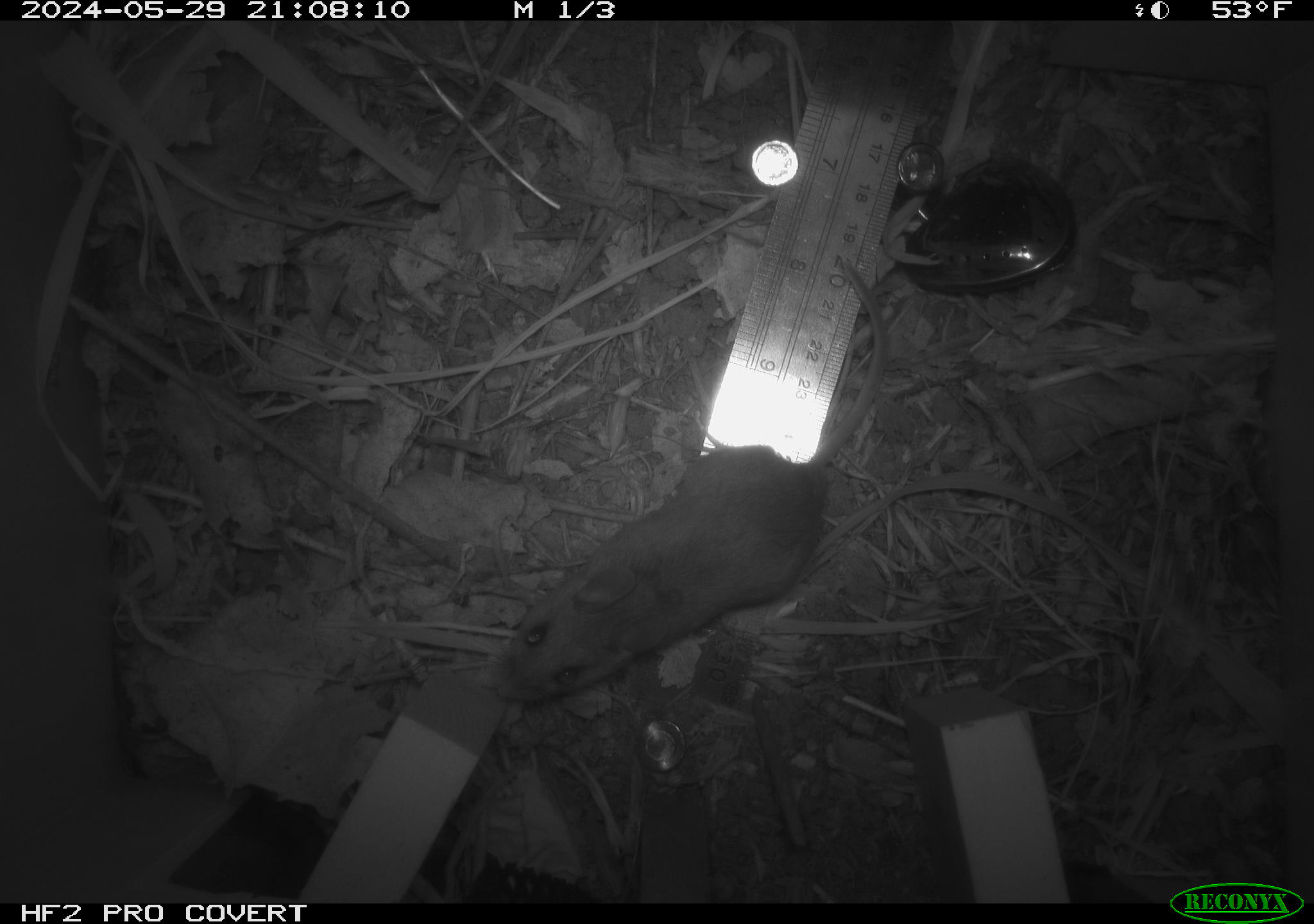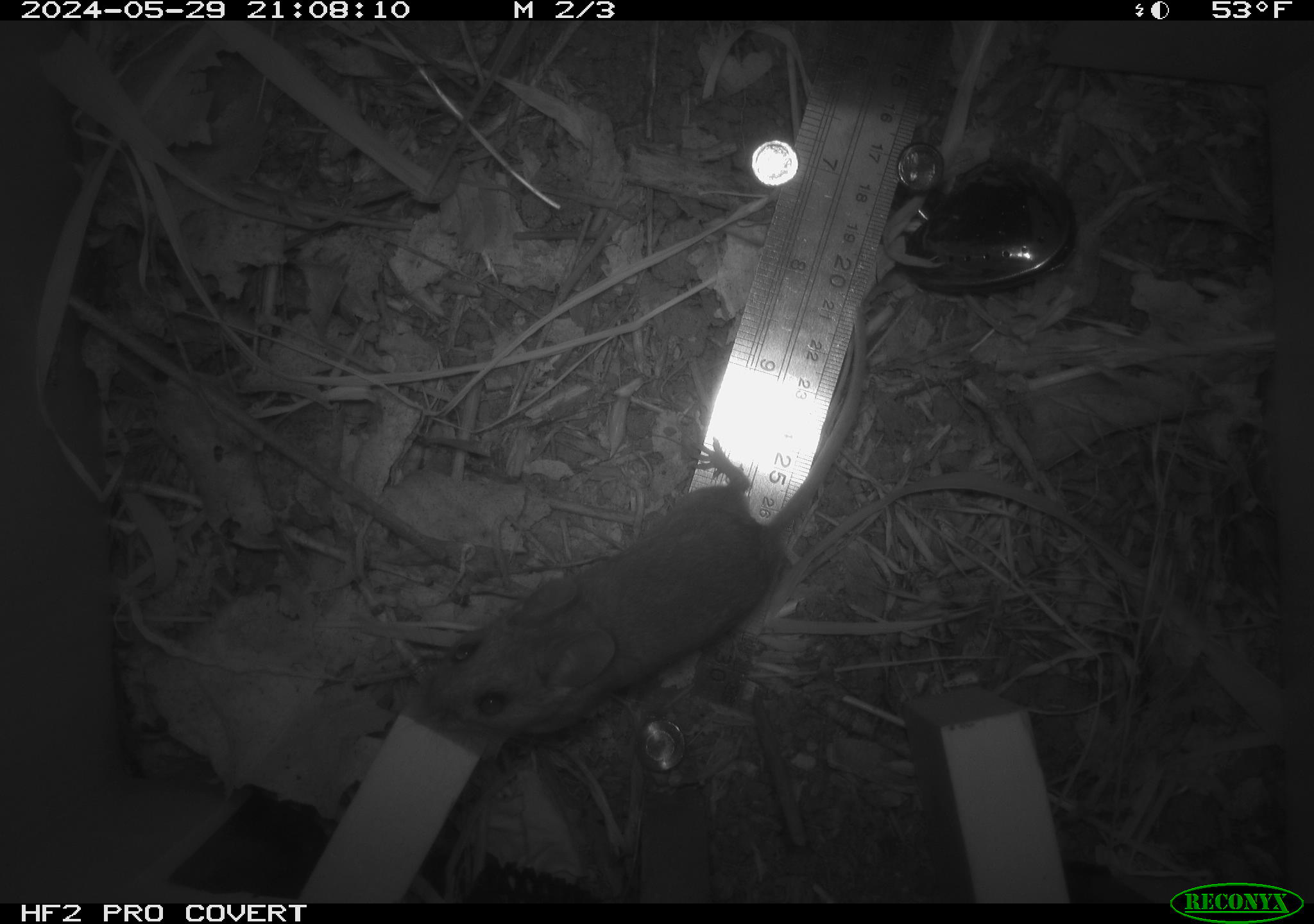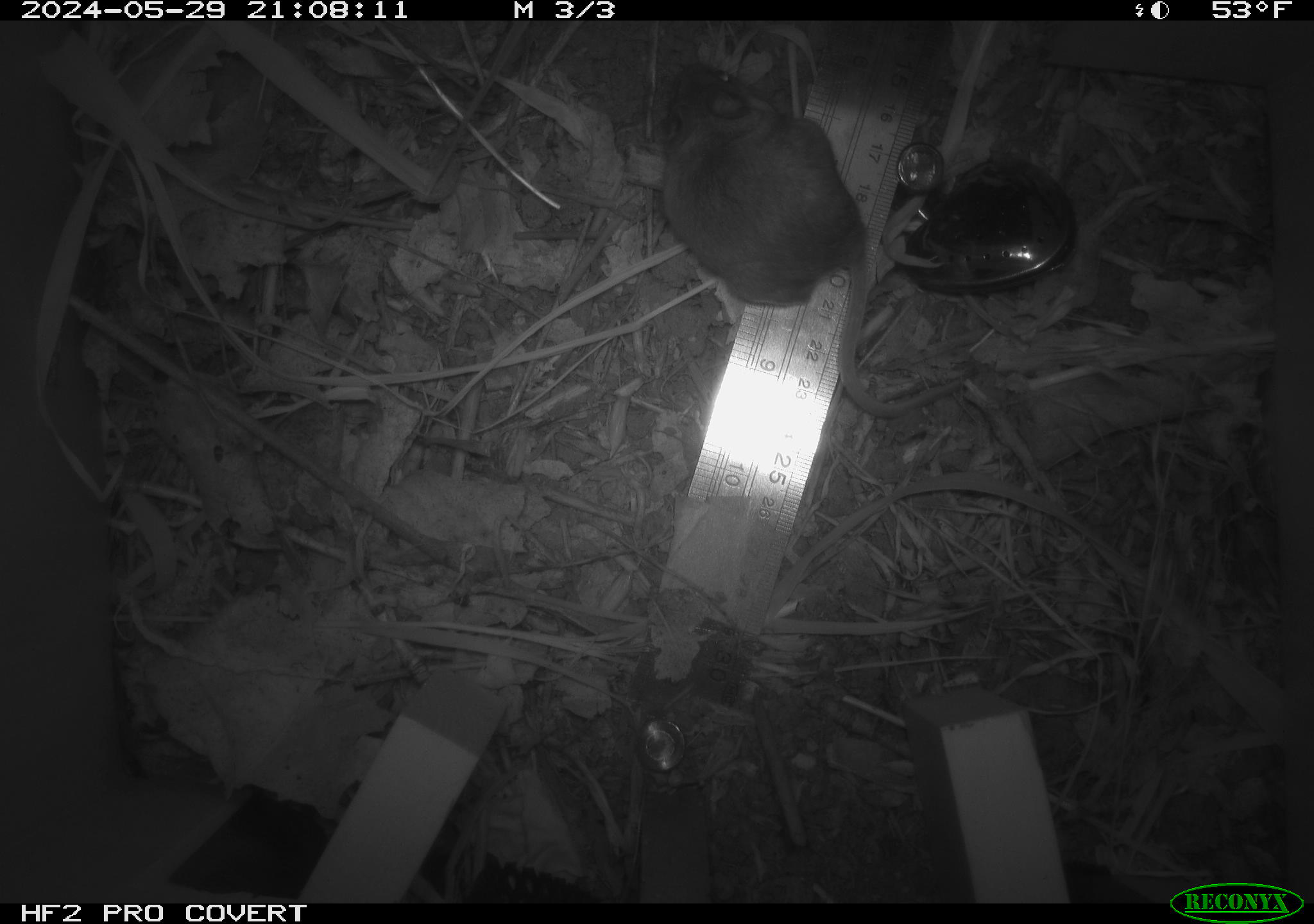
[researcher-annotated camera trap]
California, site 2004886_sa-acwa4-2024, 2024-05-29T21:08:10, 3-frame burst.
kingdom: Animalia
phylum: Chordata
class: Mammalia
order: Rodentia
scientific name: Rodentia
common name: mouse species